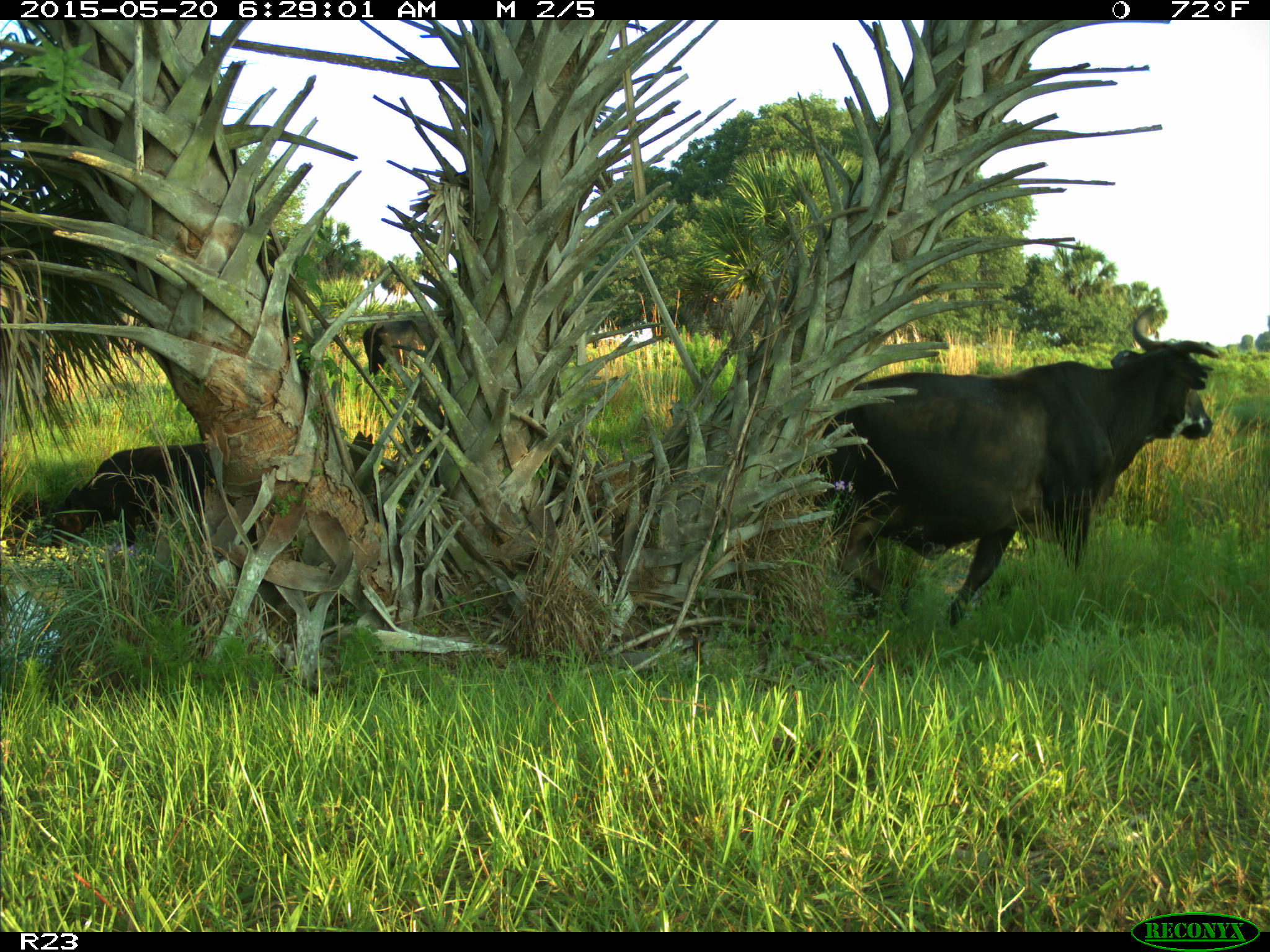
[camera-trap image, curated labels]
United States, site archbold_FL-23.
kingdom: Animalia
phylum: Chordata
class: Mammalia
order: Artiodactyla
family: Bovidae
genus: Bos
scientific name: Bos taurus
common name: domestic cow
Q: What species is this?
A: Bos taurus (domestic cow).